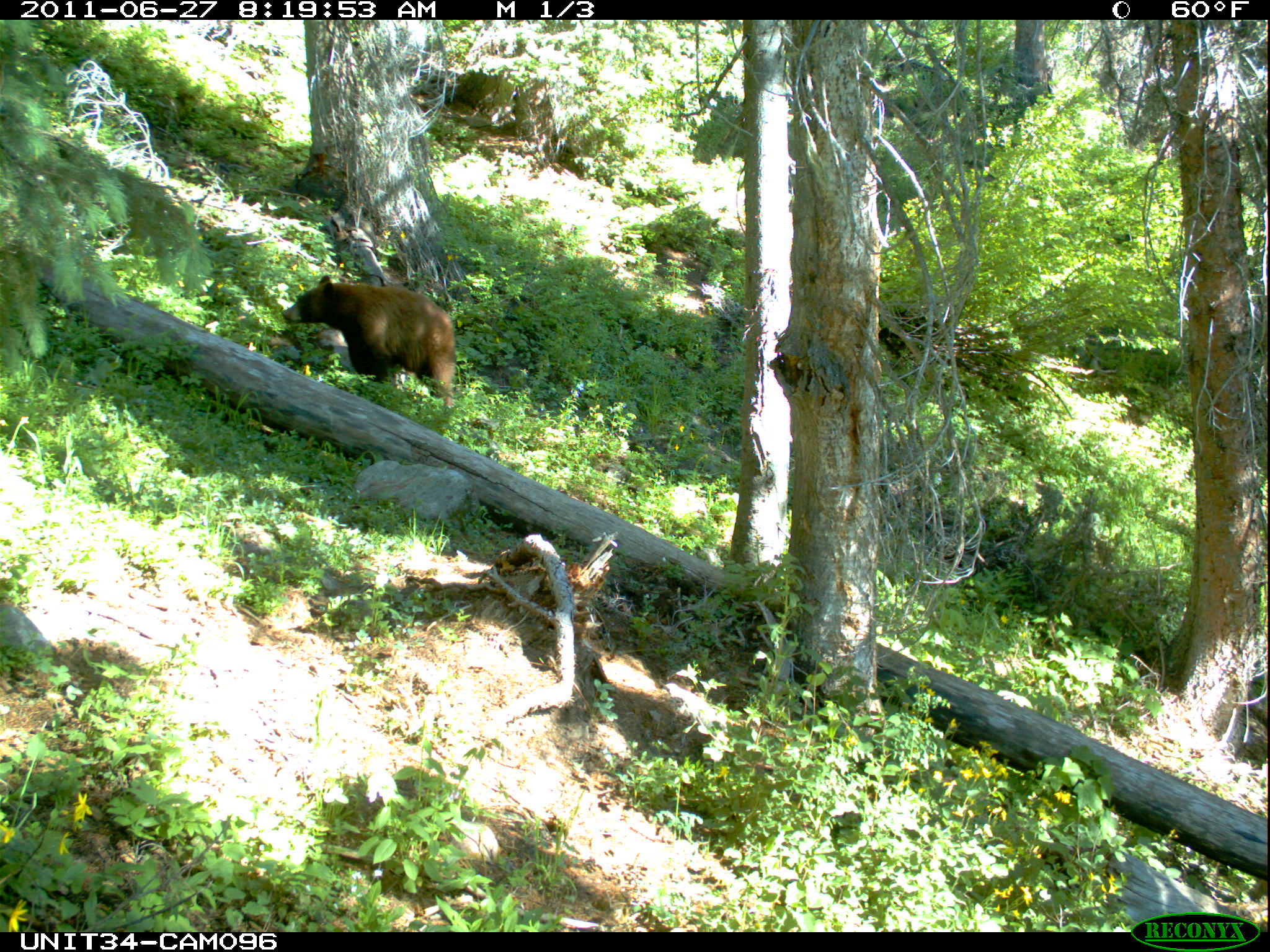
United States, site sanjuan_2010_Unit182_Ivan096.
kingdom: Animalia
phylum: Chordata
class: Mammalia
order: Carnivora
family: Ursidae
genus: Ursus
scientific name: Ursus americanus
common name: american black bear